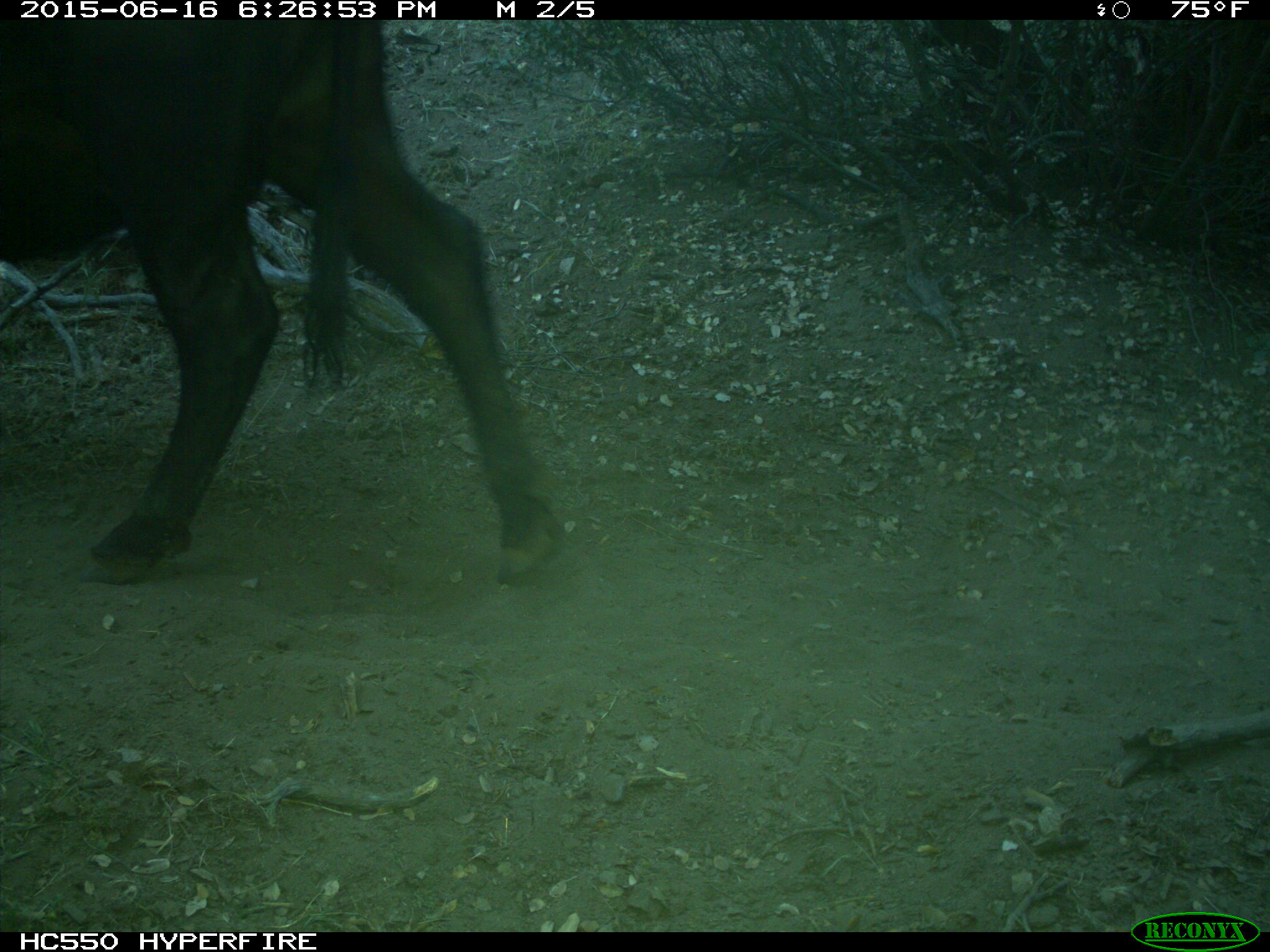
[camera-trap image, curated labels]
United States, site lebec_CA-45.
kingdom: Animalia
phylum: Chordata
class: Mammalia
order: Artiodactyla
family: Bovidae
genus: Bos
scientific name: Bos taurus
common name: domestic cow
Bos taurus (domestic cow).